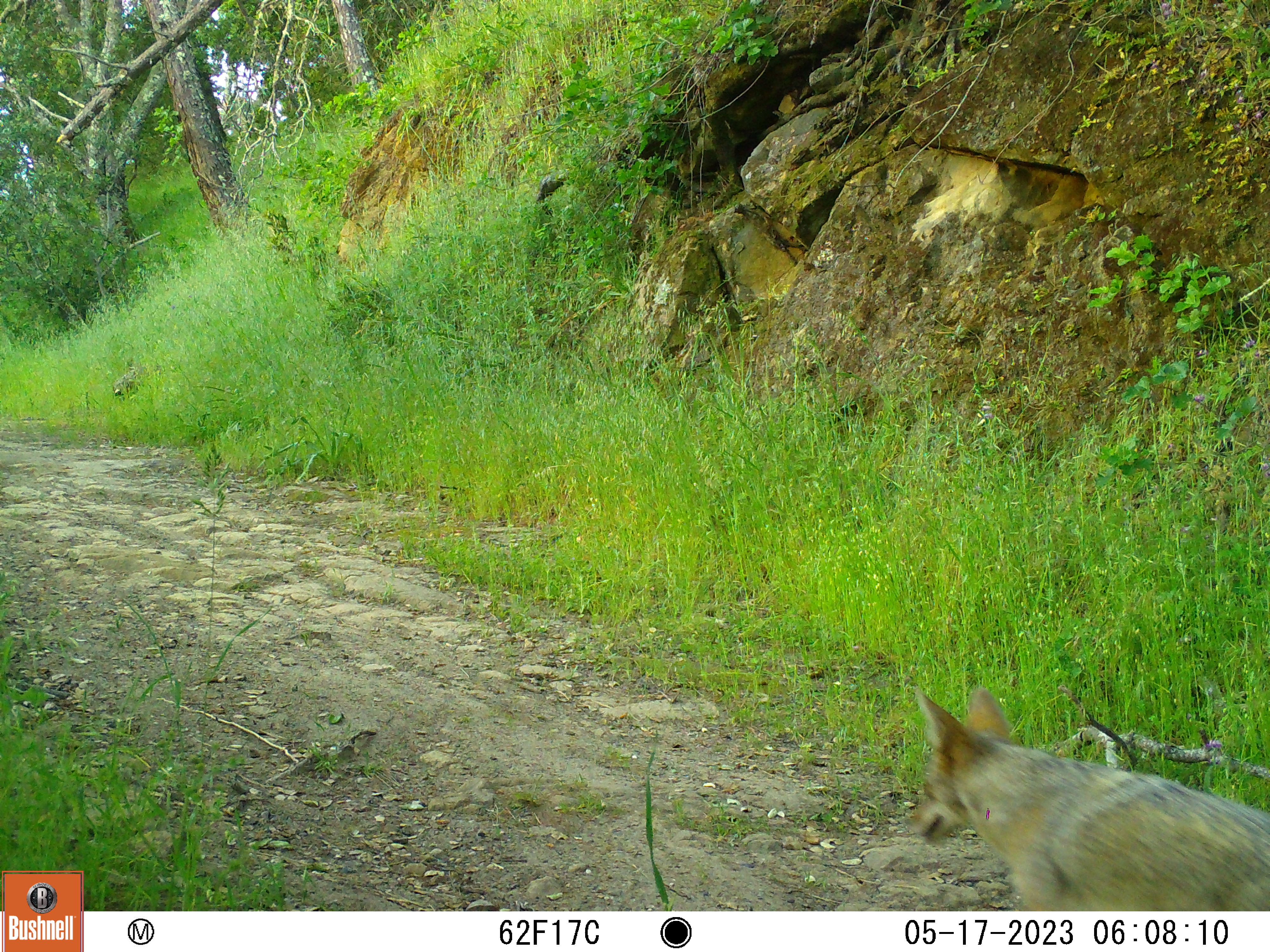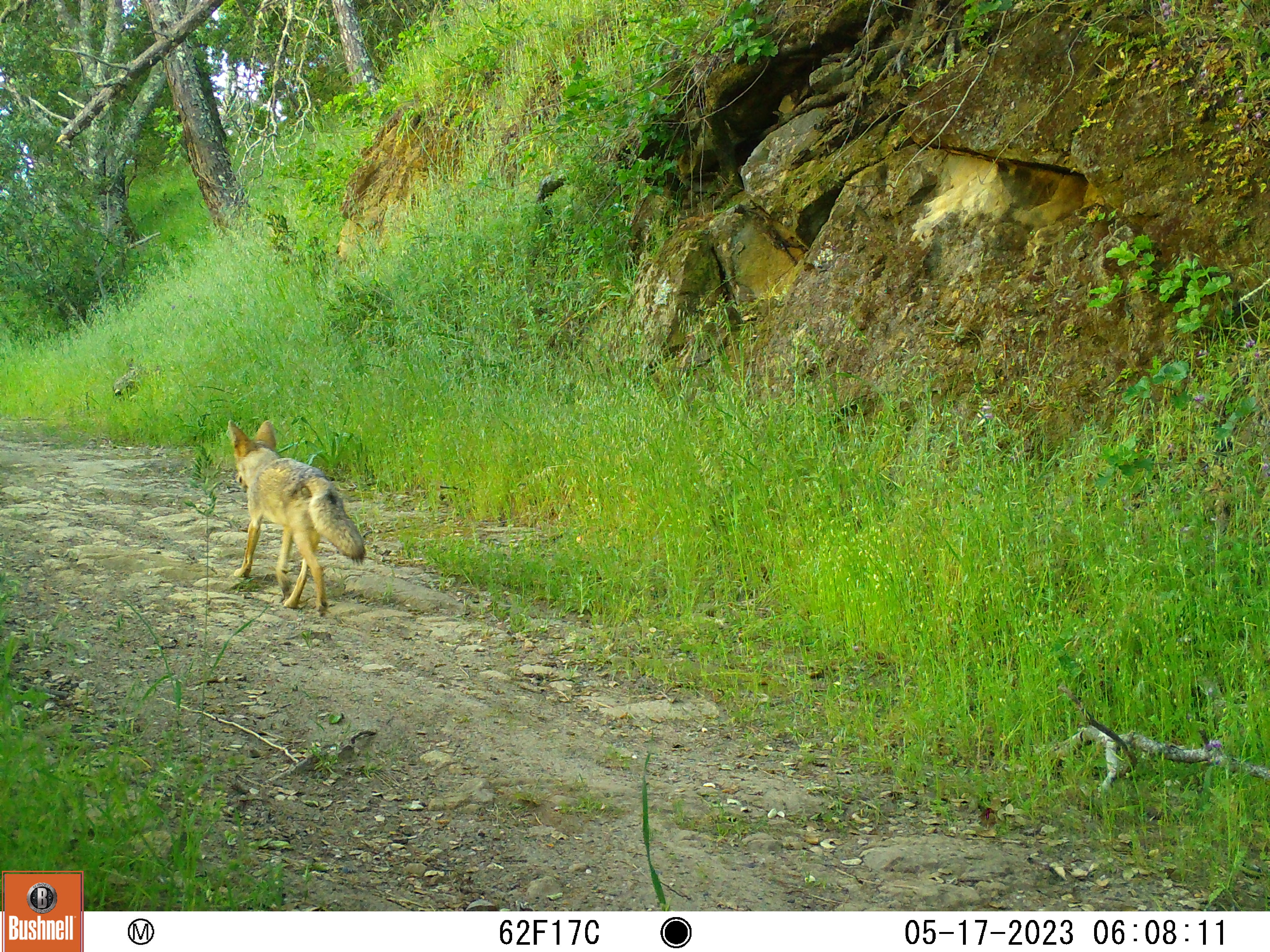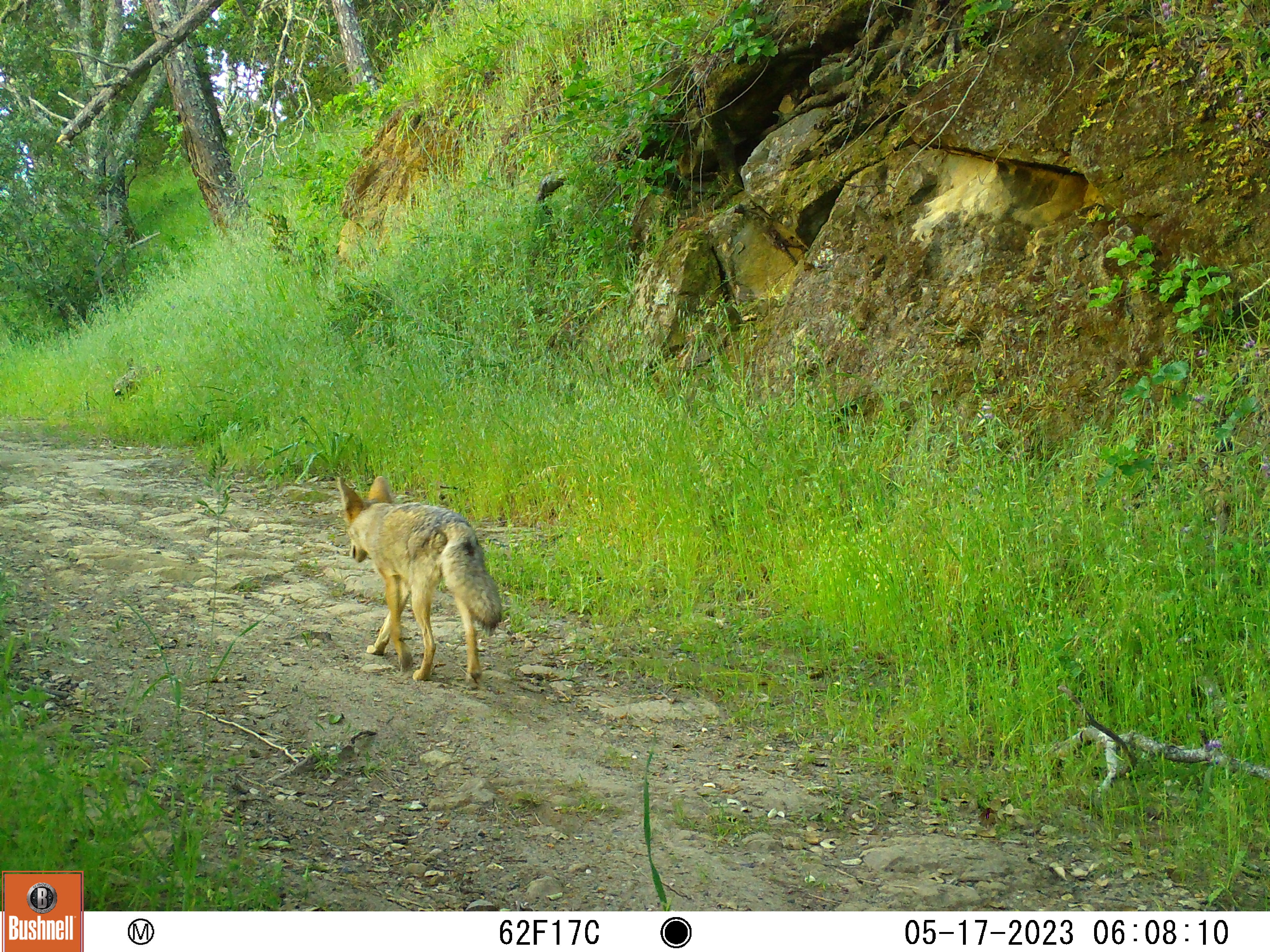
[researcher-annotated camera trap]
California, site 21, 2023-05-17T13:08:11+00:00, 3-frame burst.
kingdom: Animalia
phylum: Chordata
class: Mammalia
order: Carnivora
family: Canidae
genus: Canis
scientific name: Canis latrans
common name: coyote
Coyote (Canis latrans).